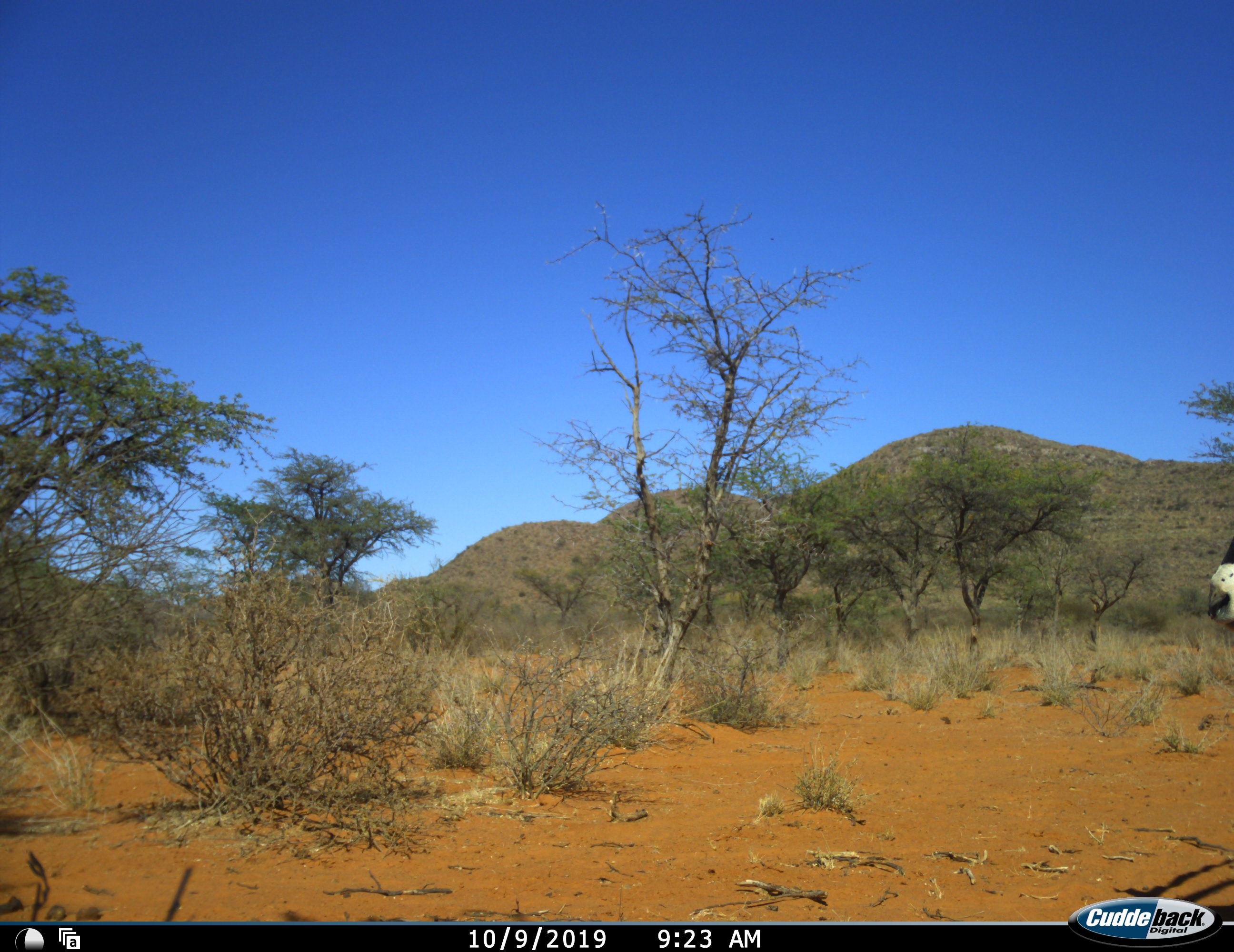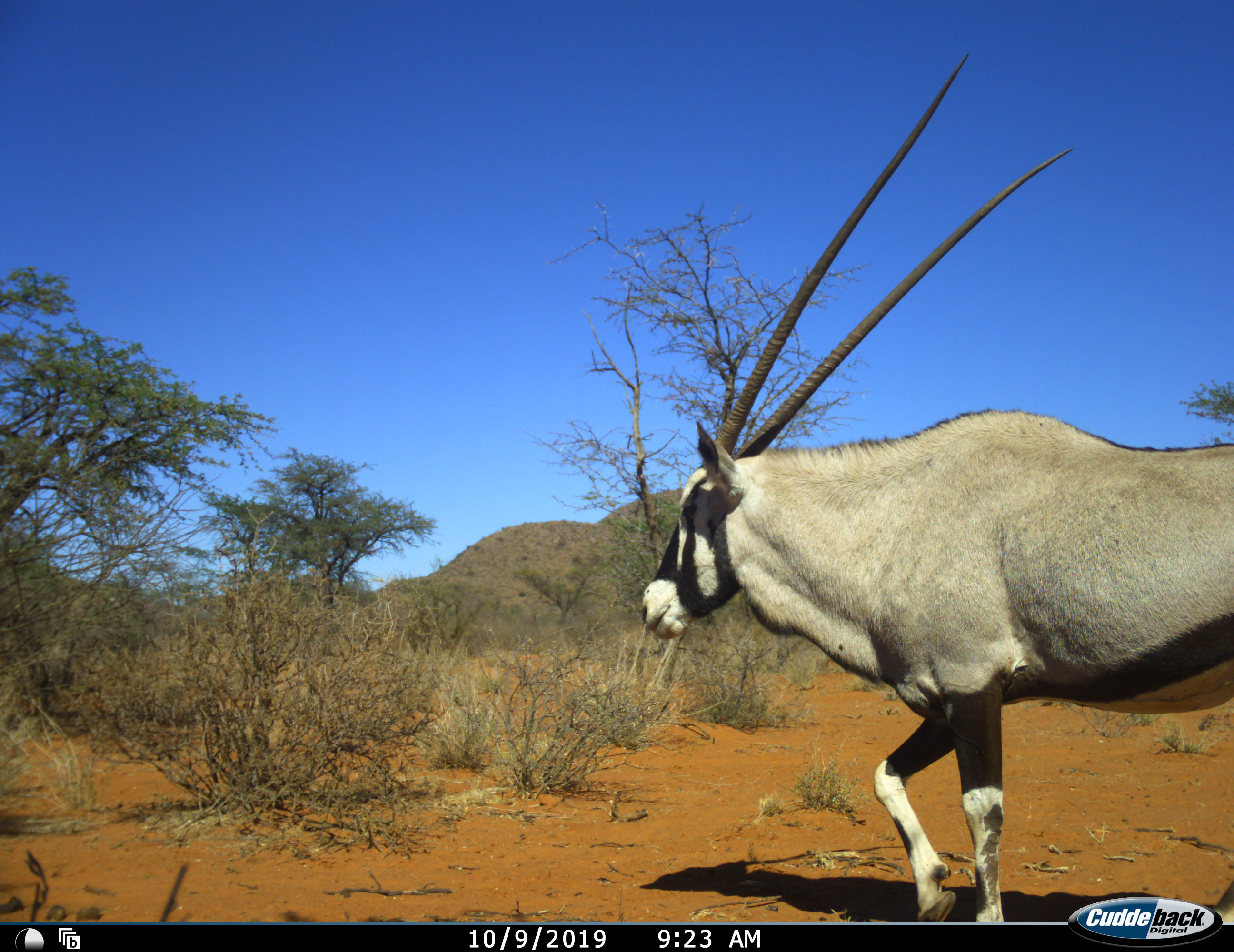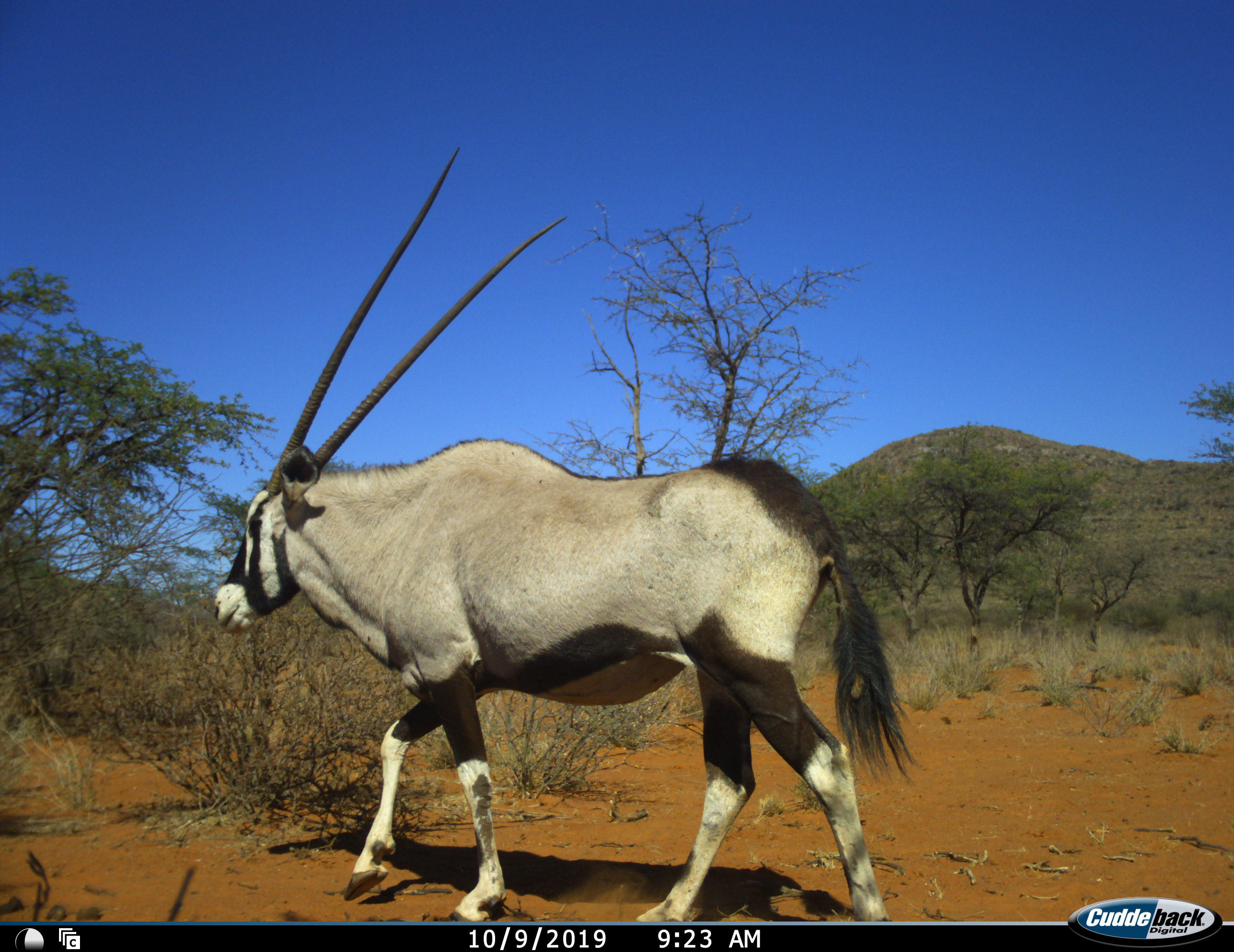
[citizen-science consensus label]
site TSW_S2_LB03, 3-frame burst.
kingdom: Animalia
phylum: Chordata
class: Mammalia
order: Artiodactyla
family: Bovidae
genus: Oryx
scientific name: Oryx gazella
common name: gemsbok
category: oryx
Oryx (gemsbok) (Oryx gazella), count 1. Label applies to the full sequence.